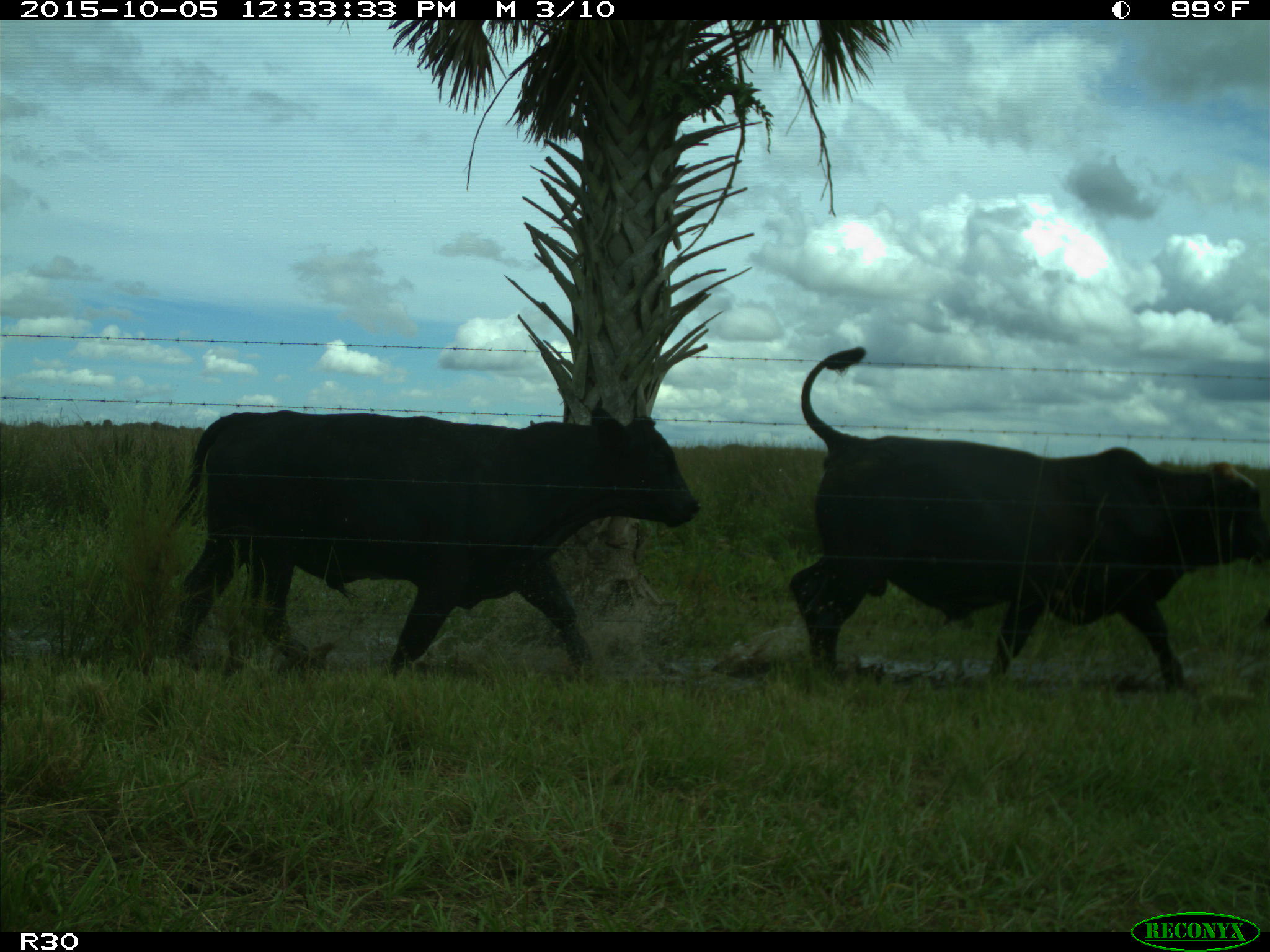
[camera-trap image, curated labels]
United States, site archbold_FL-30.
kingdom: Animalia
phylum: Chordata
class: Mammalia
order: Artiodactyla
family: Bovidae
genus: Bos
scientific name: Bos taurus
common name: domestic cow